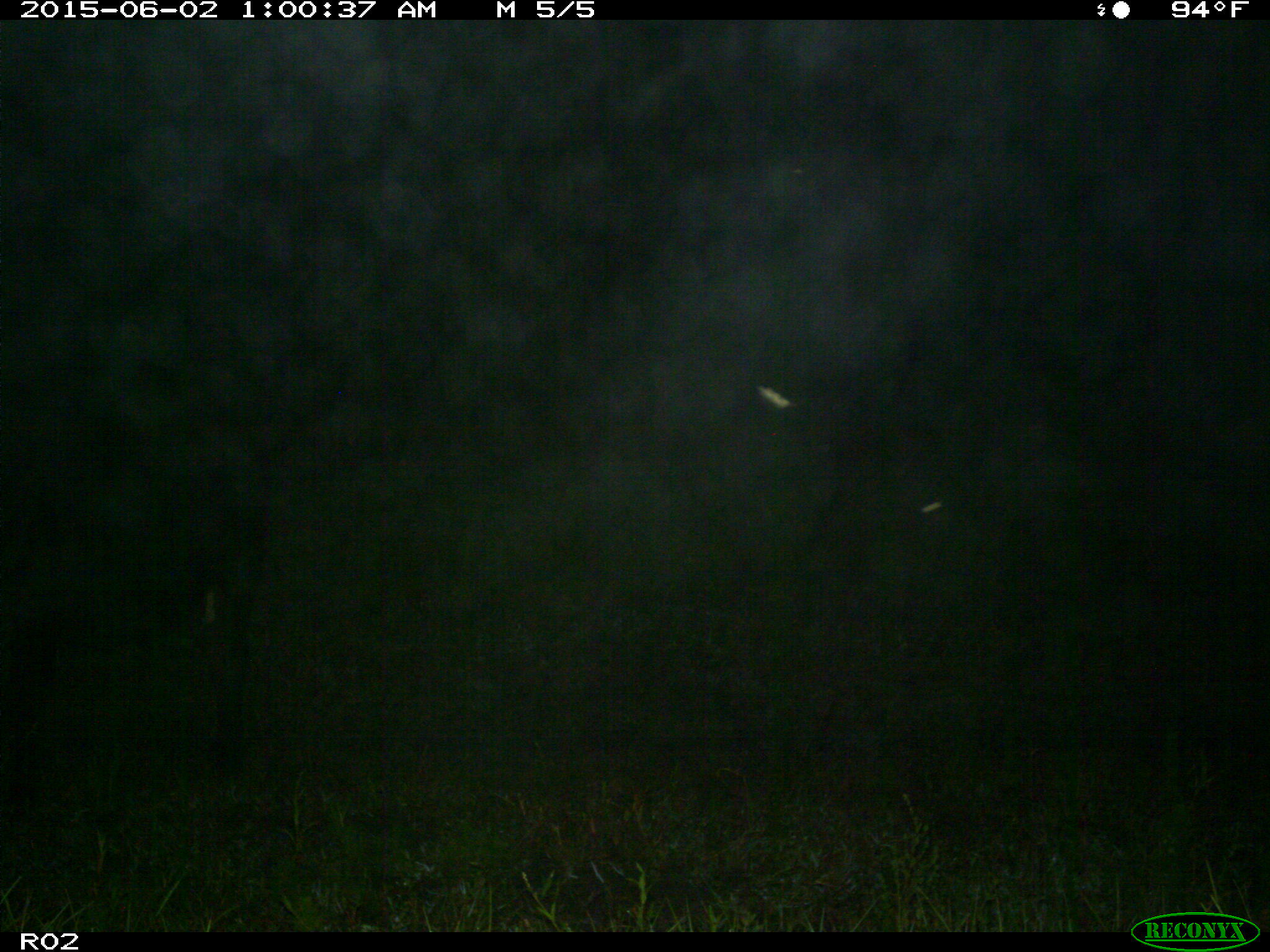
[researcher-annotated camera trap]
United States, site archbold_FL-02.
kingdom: Animalia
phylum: Chordata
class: Mammalia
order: Artiodactyla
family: Bovidae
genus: Bos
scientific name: Bos taurus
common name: domestic cow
Bos taurus (domestic cow).